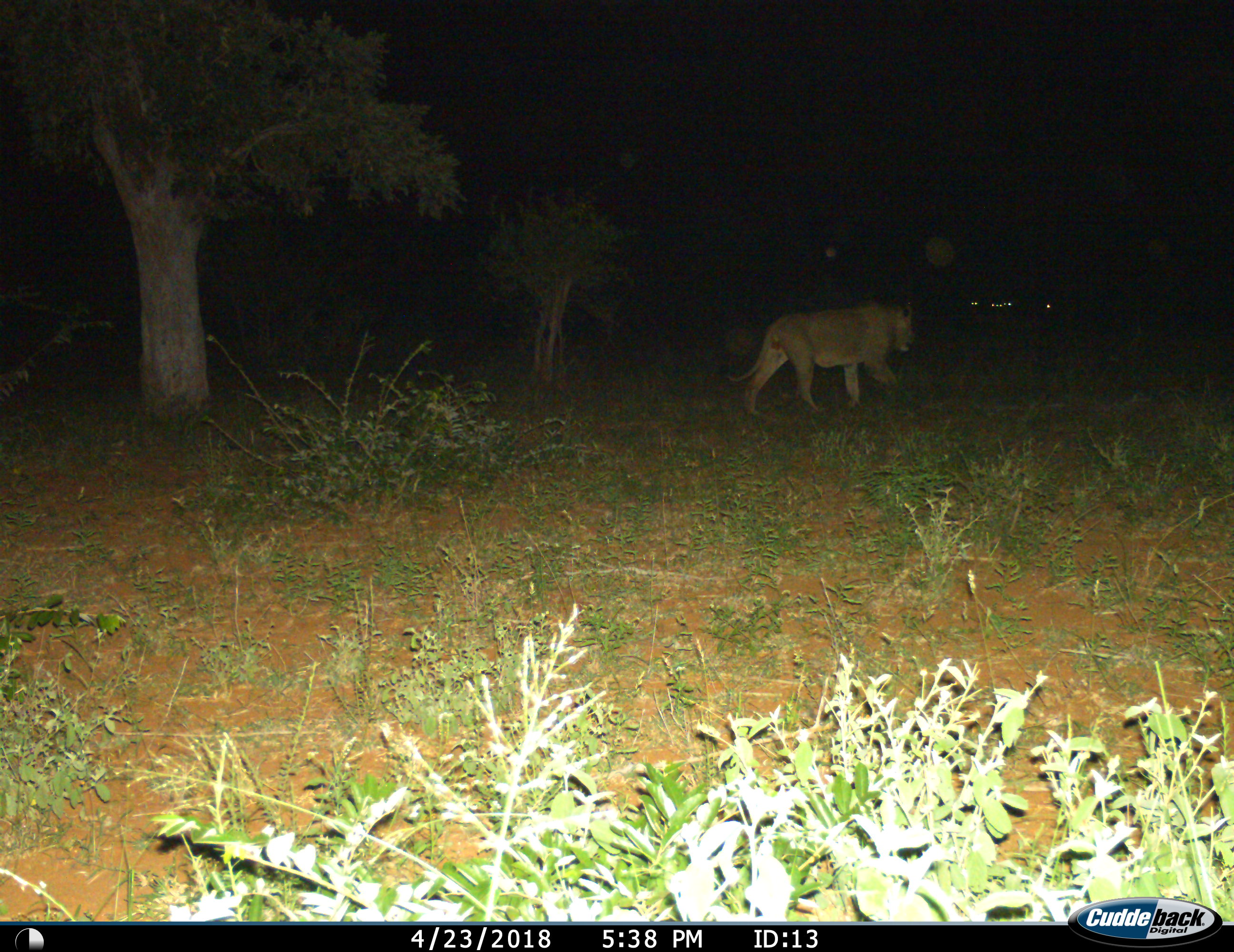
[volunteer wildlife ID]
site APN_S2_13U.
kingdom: Animalia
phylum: Chordata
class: Mammalia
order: Carnivora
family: Felidae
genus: Panthera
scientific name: Panthera leo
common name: lion female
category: lionfemale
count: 1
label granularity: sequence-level